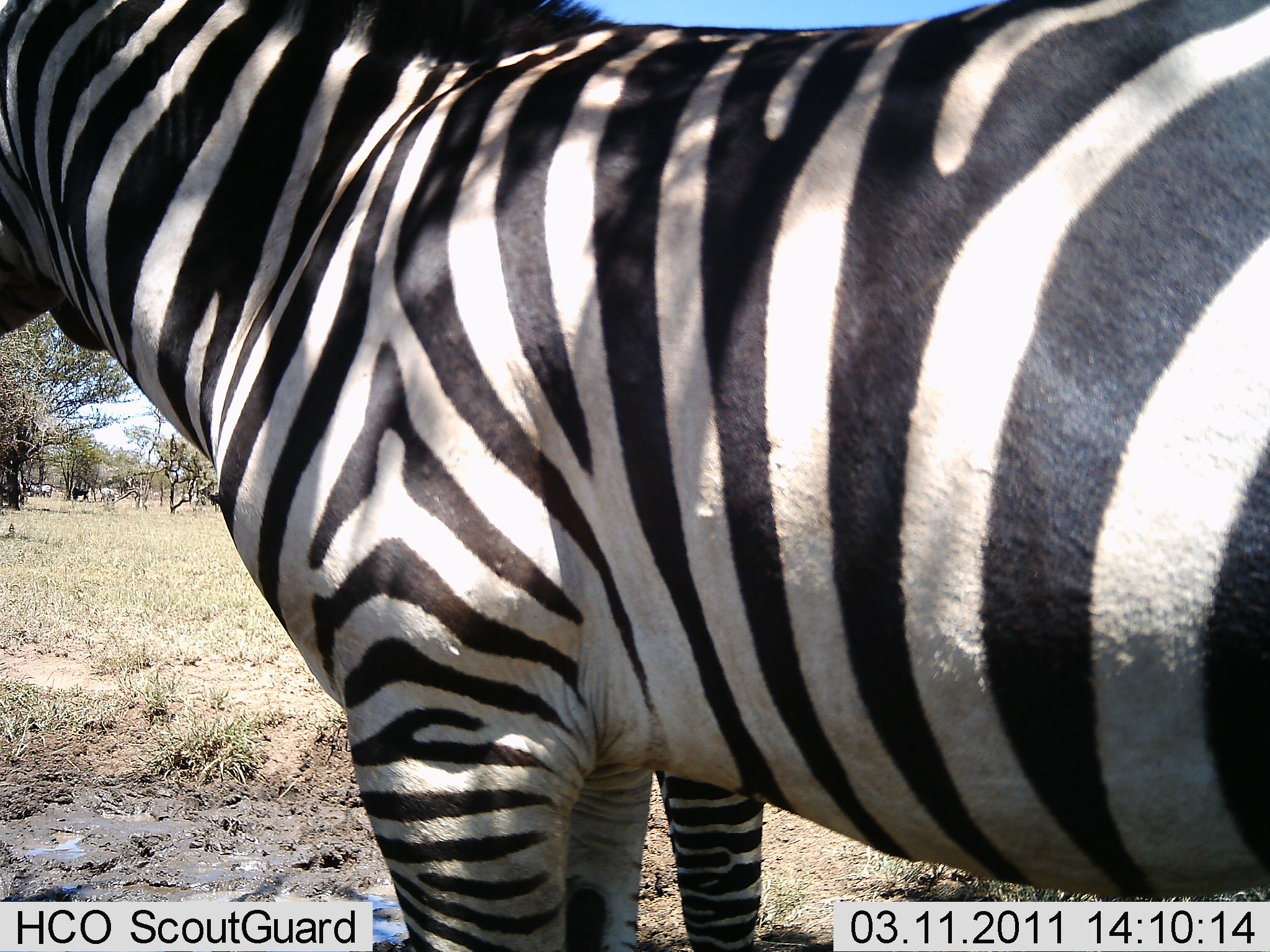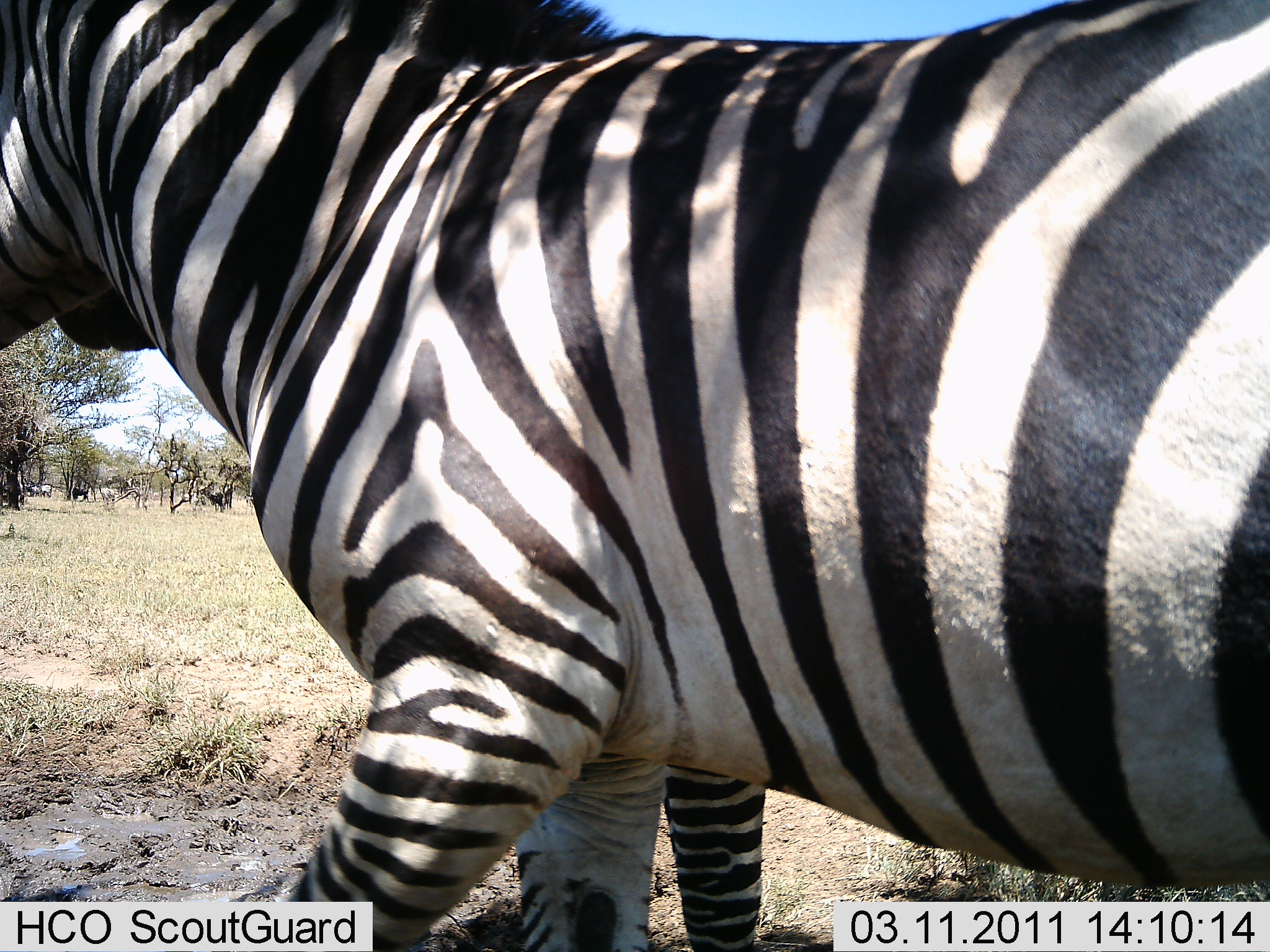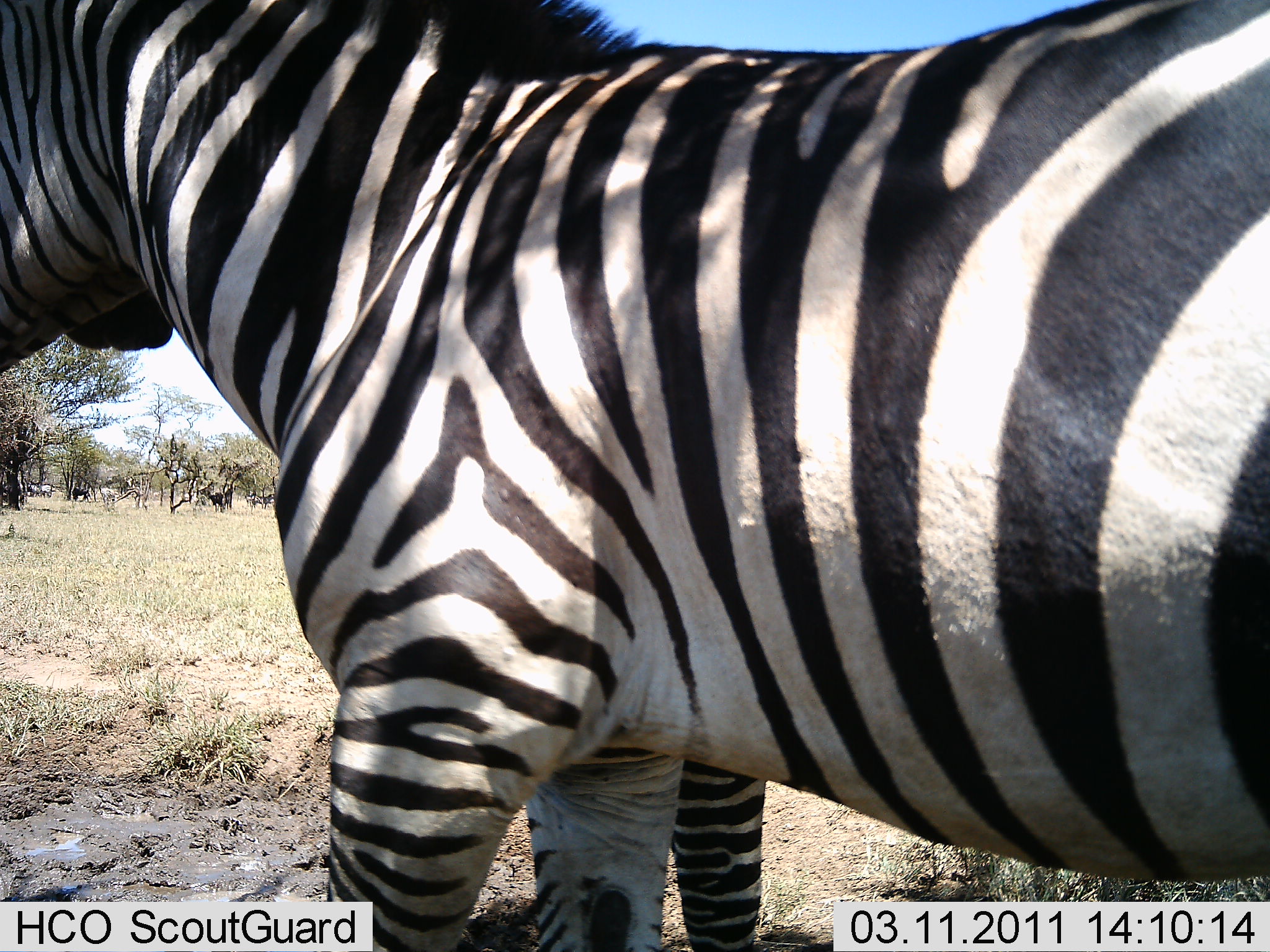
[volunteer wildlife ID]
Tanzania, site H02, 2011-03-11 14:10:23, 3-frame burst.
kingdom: Animalia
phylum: Chordata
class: Mammalia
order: Perissodactyla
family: Equidae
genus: Equus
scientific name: Equus quagga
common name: plains zebra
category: zebra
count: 2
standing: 100%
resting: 0%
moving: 0%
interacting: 0%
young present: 0%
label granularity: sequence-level